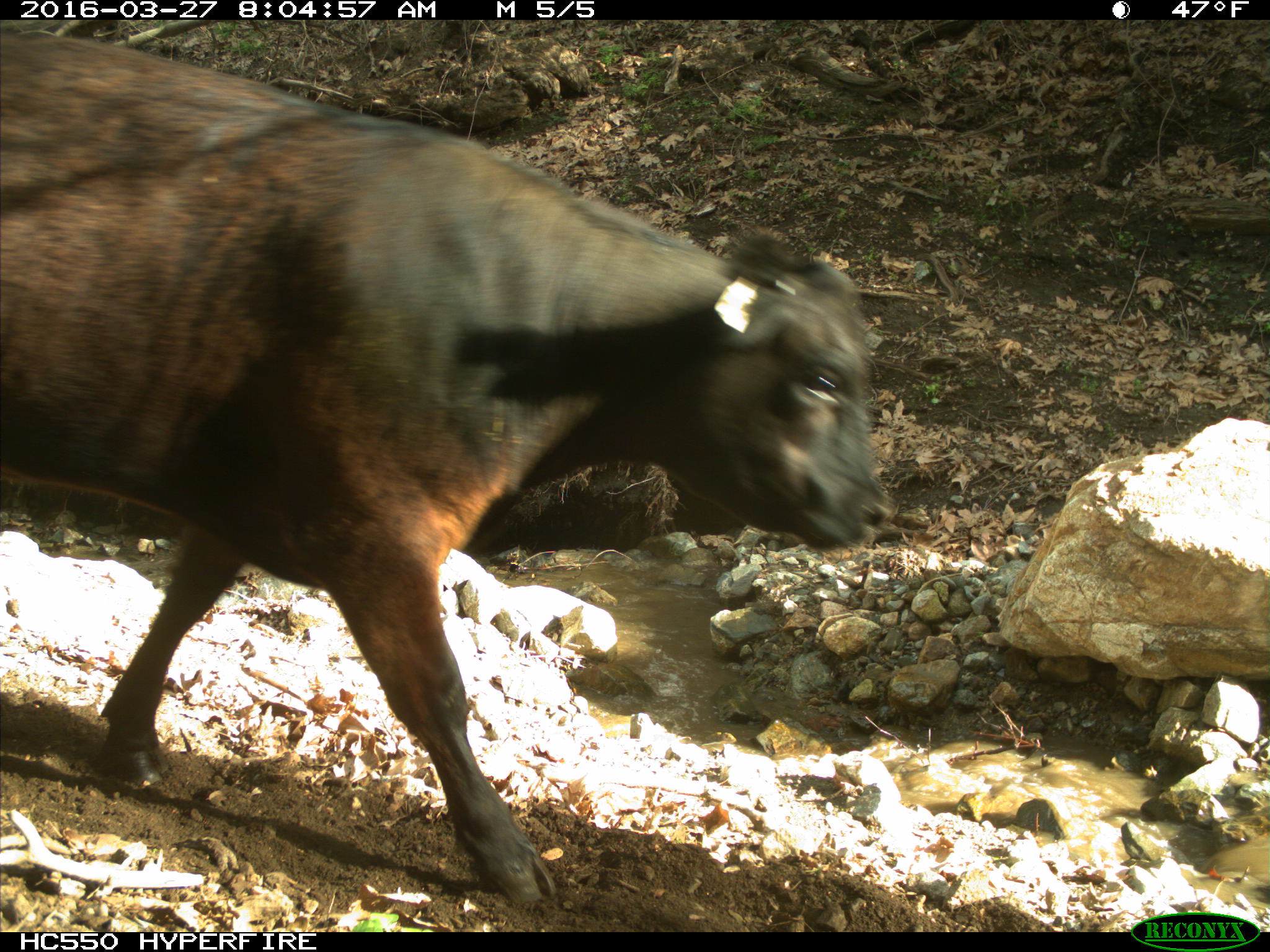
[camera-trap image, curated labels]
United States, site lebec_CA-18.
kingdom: Animalia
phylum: Chordata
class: Mammalia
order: Artiodactyla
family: Bovidae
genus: Bos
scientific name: Bos taurus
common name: domestic cow